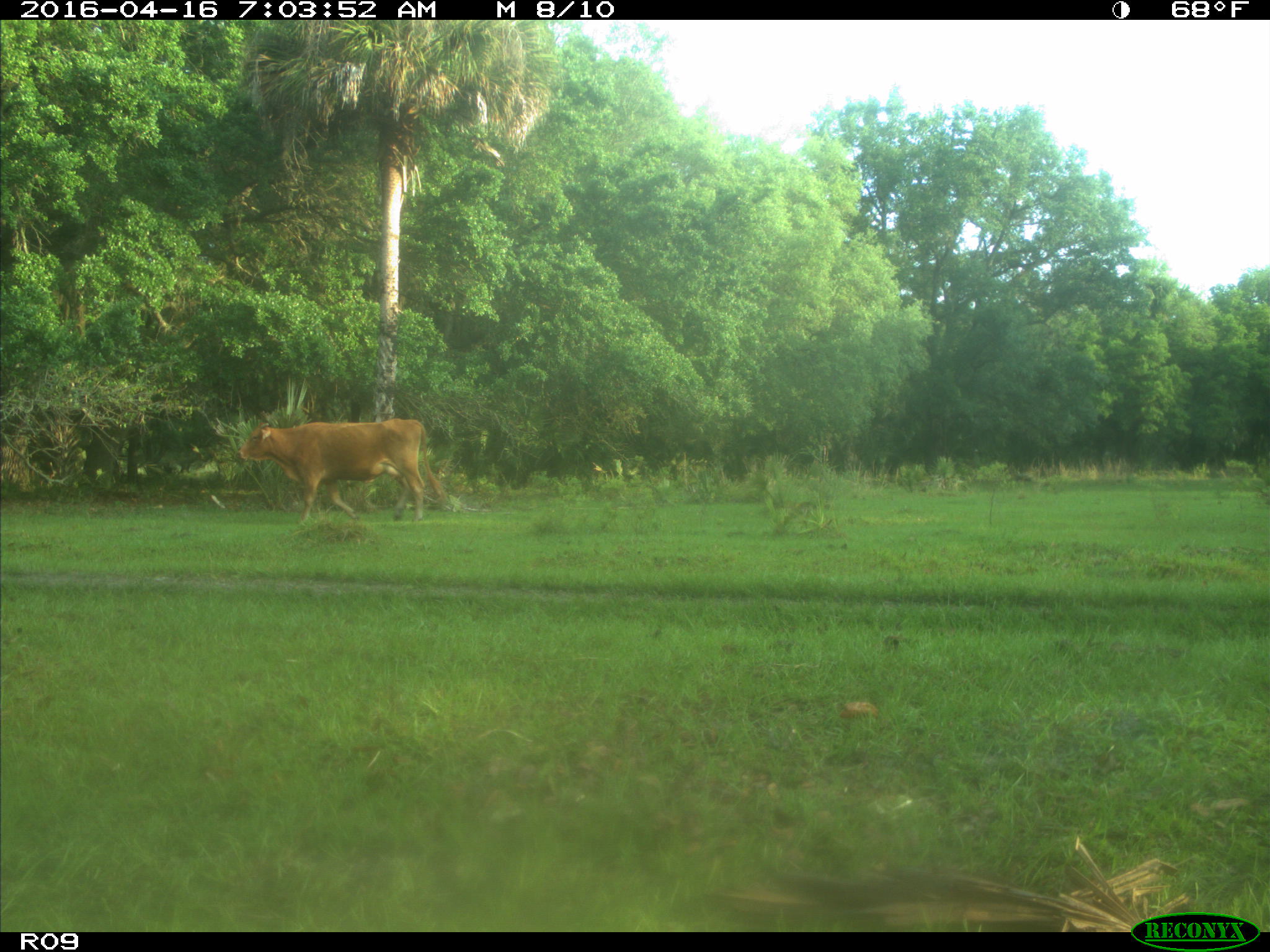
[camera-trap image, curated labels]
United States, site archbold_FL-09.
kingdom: Animalia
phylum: Chordata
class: Mammalia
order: Artiodactyla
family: Bovidae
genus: Bos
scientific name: Bos taurus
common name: domestic cow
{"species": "Bos taurus (domestic cow)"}